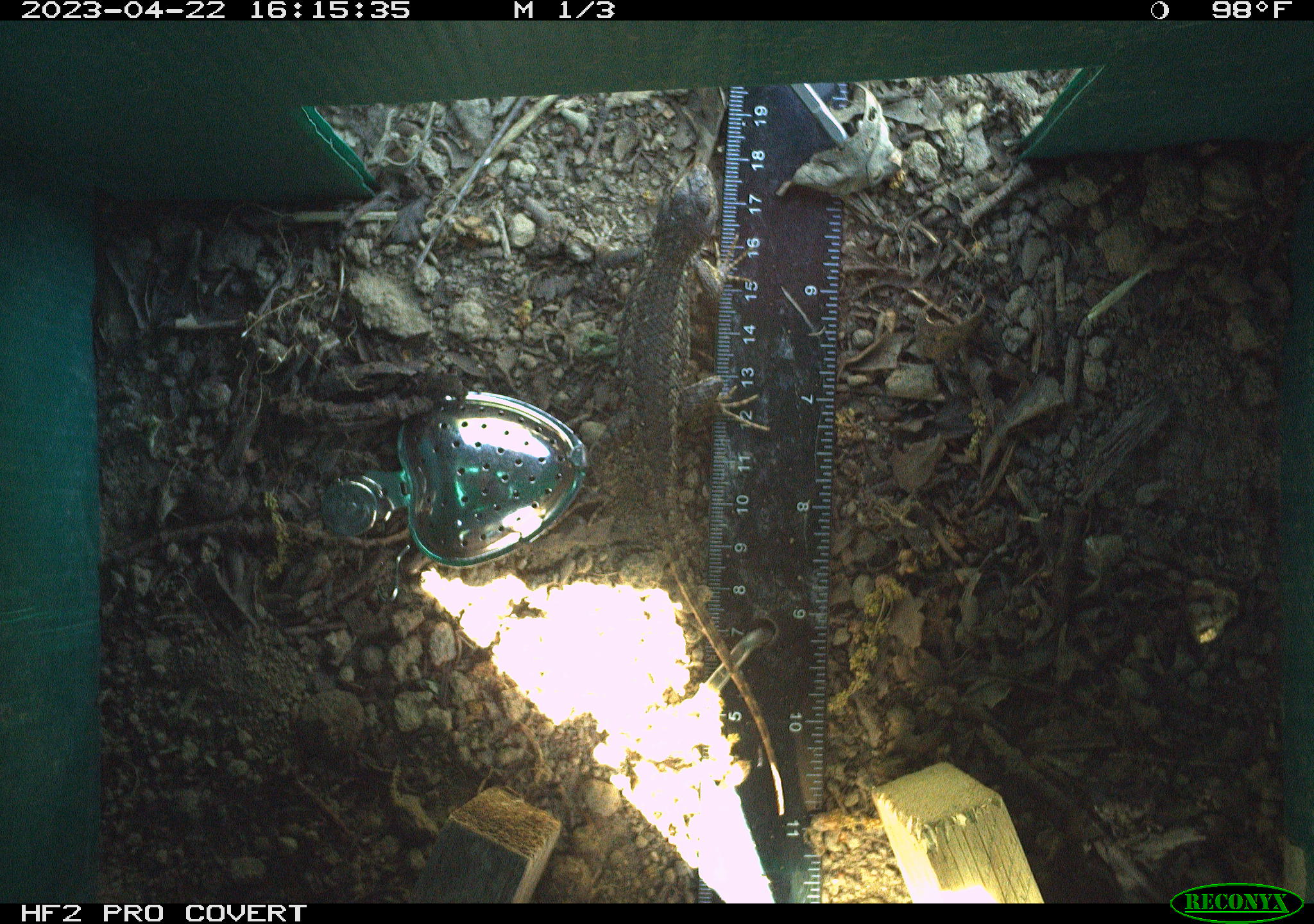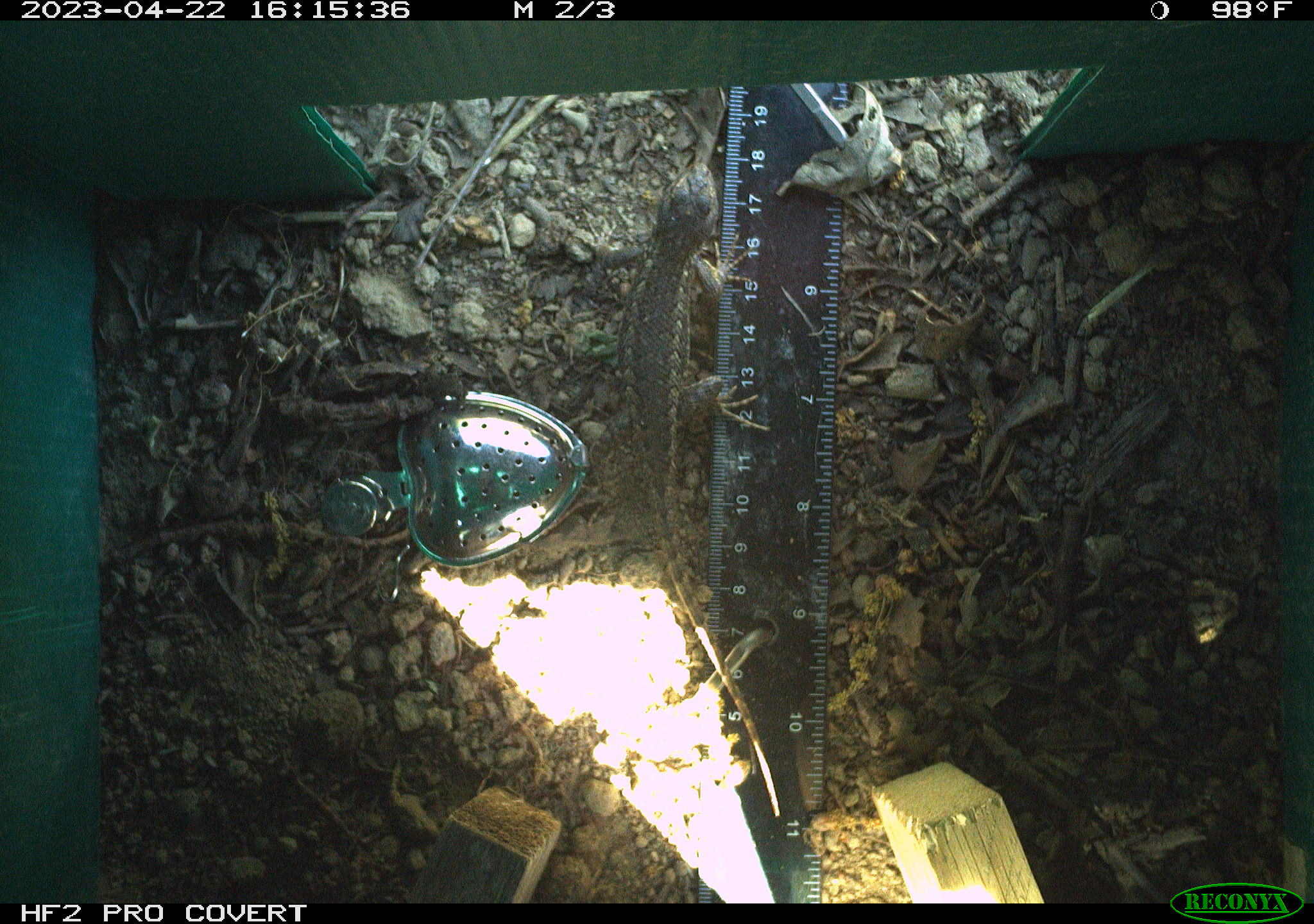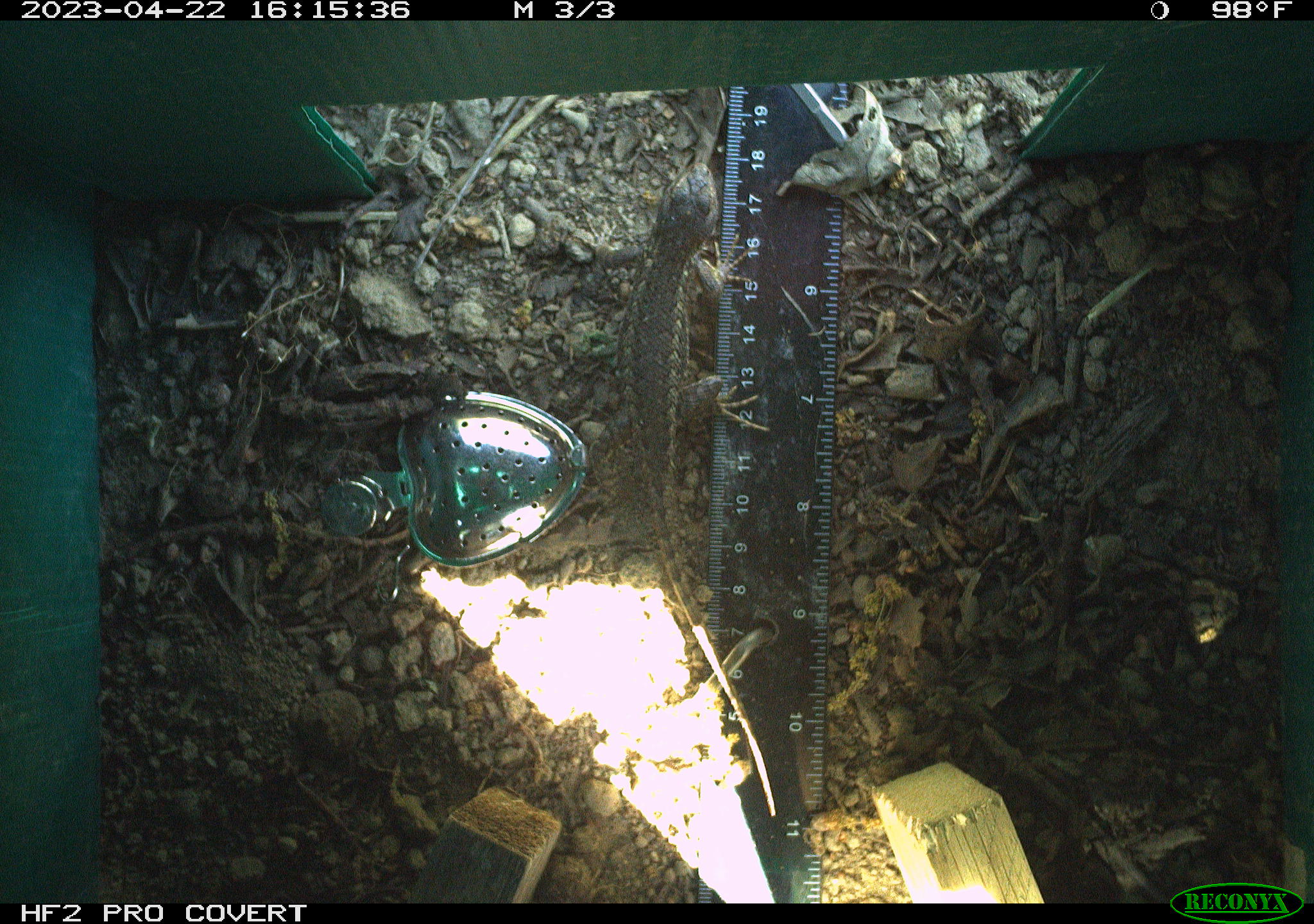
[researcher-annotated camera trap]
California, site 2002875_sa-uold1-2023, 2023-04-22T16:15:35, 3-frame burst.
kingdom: Animalia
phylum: Chordata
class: Reptilia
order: Squamata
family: Phrynosomatidae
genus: Sceloporus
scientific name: Sceloporus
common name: spiny lizards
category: sceloporus species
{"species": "sceloporus species (spiny lizards) (Sceloporus)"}